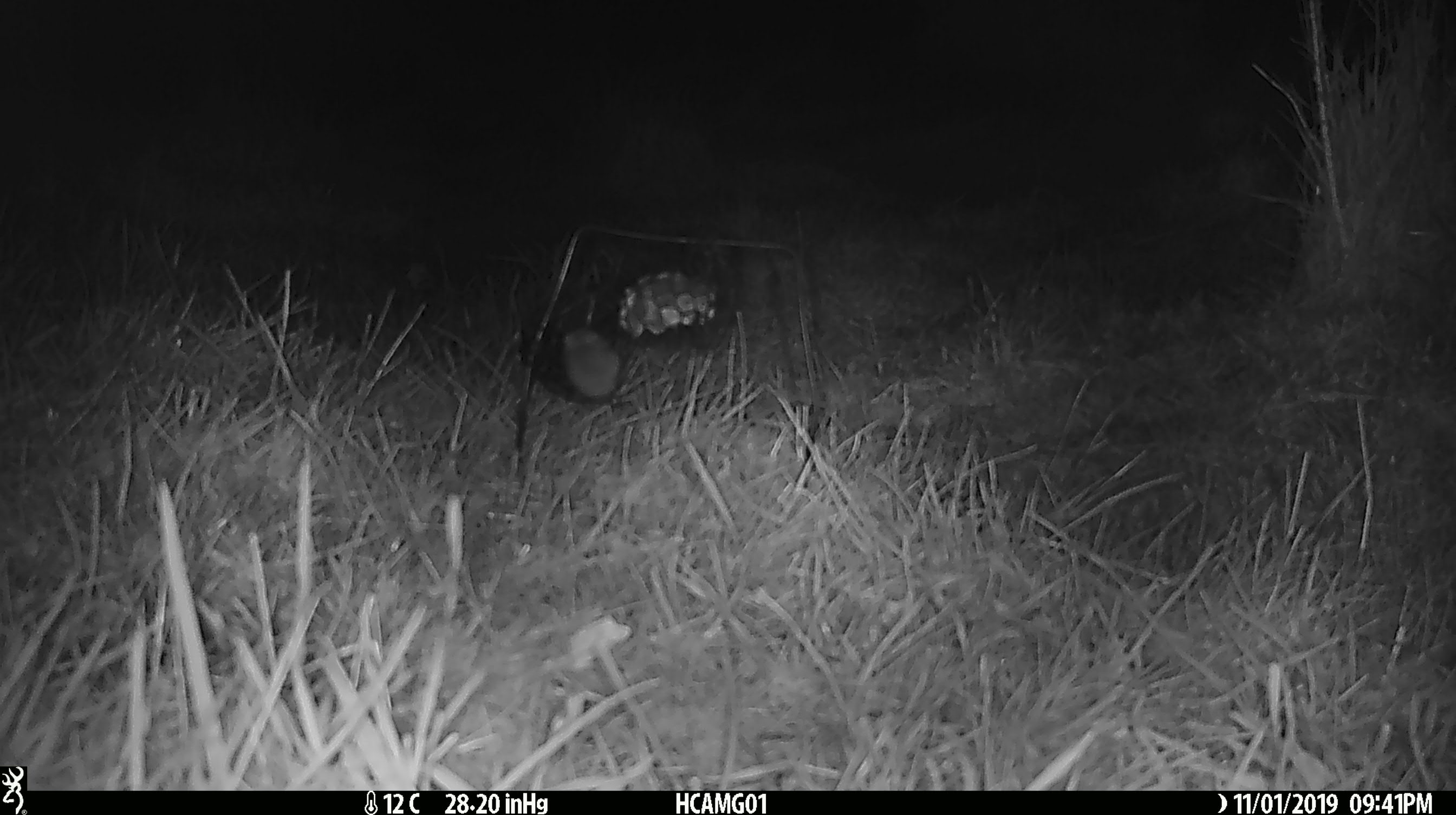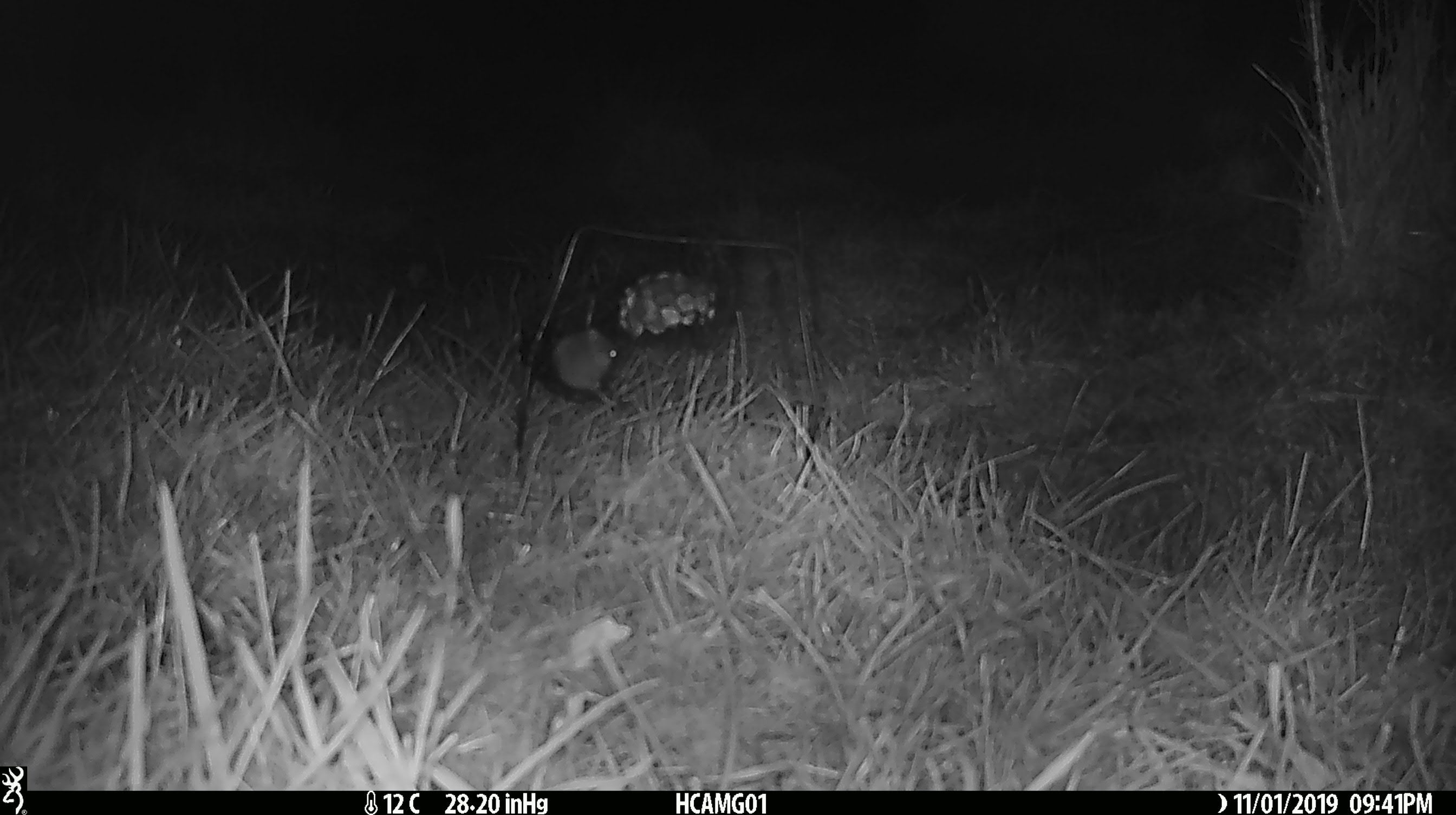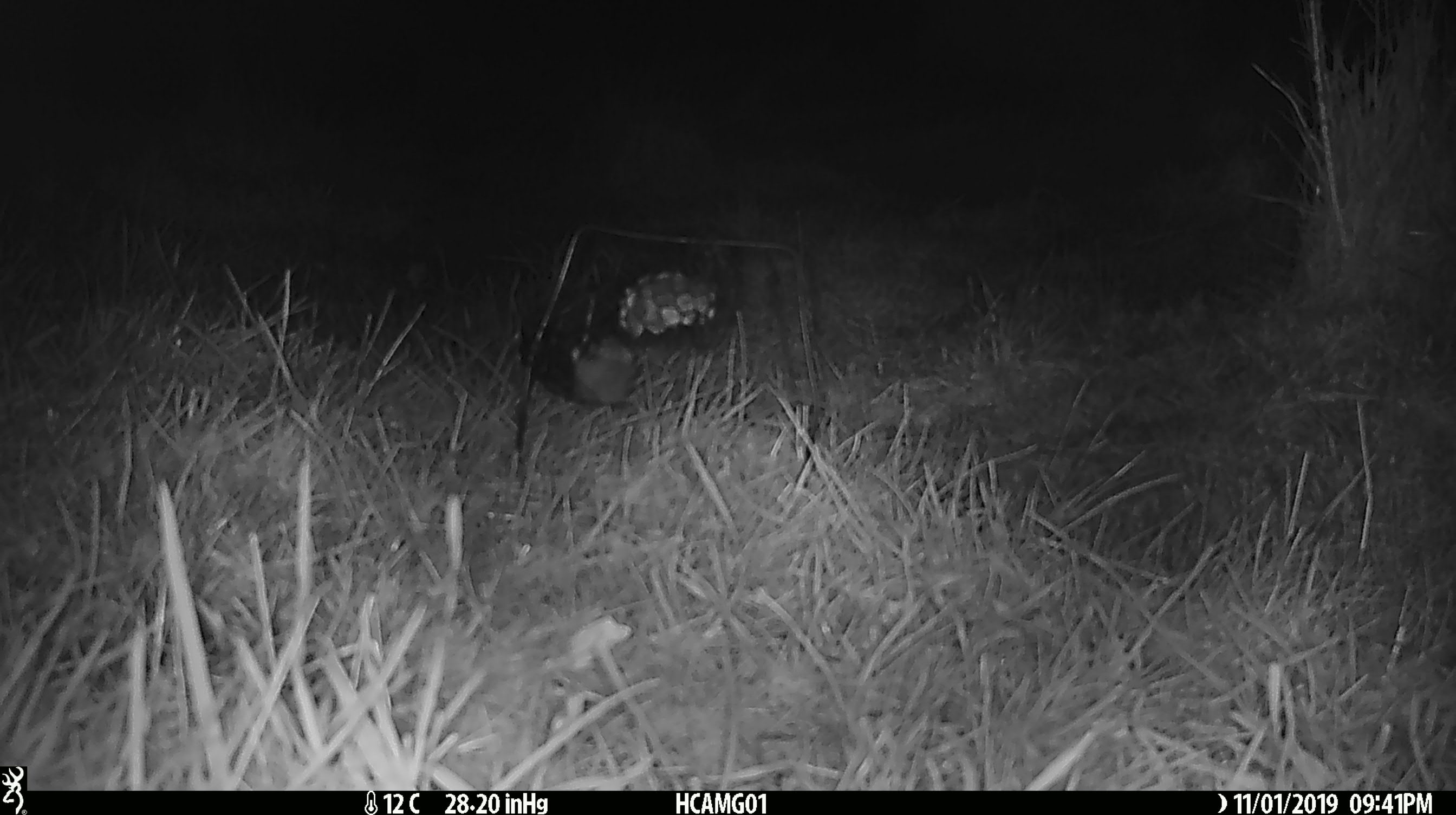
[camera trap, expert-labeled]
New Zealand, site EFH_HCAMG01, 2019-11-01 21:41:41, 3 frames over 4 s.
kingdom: Animalia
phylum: Chordata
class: Mammalia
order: Rodentia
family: Muridae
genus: Mus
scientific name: Mus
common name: mouse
Mouse (Mus).